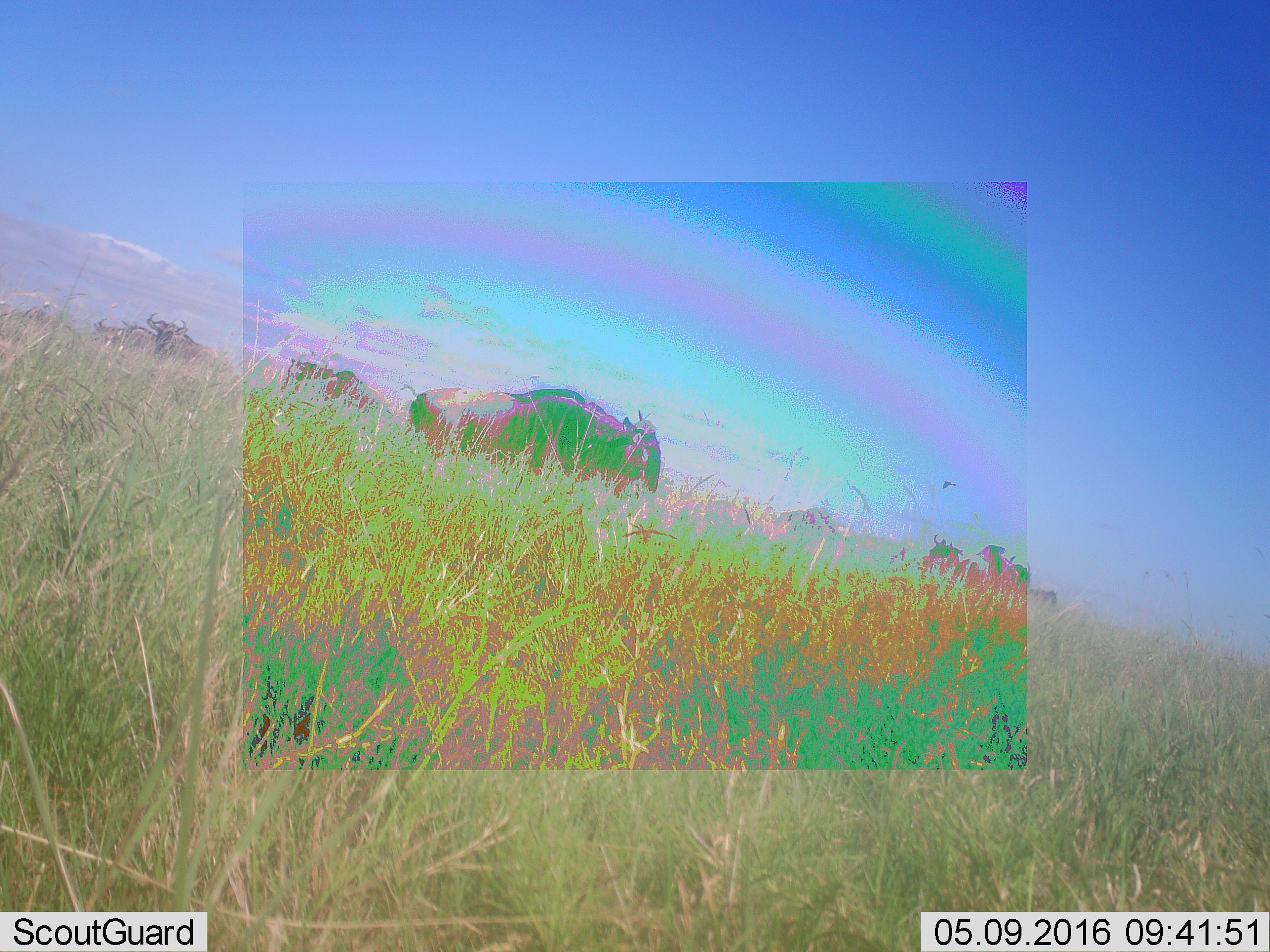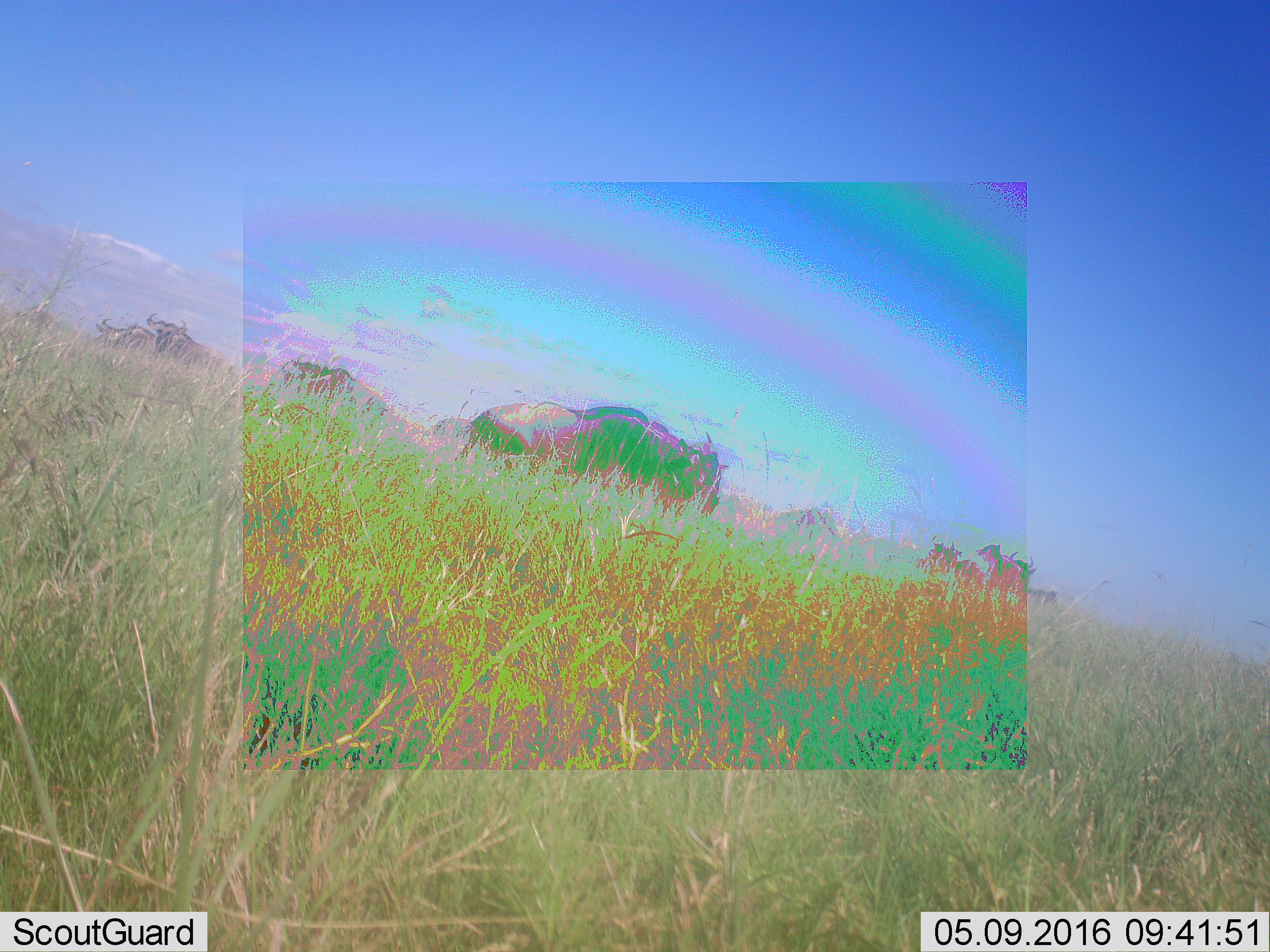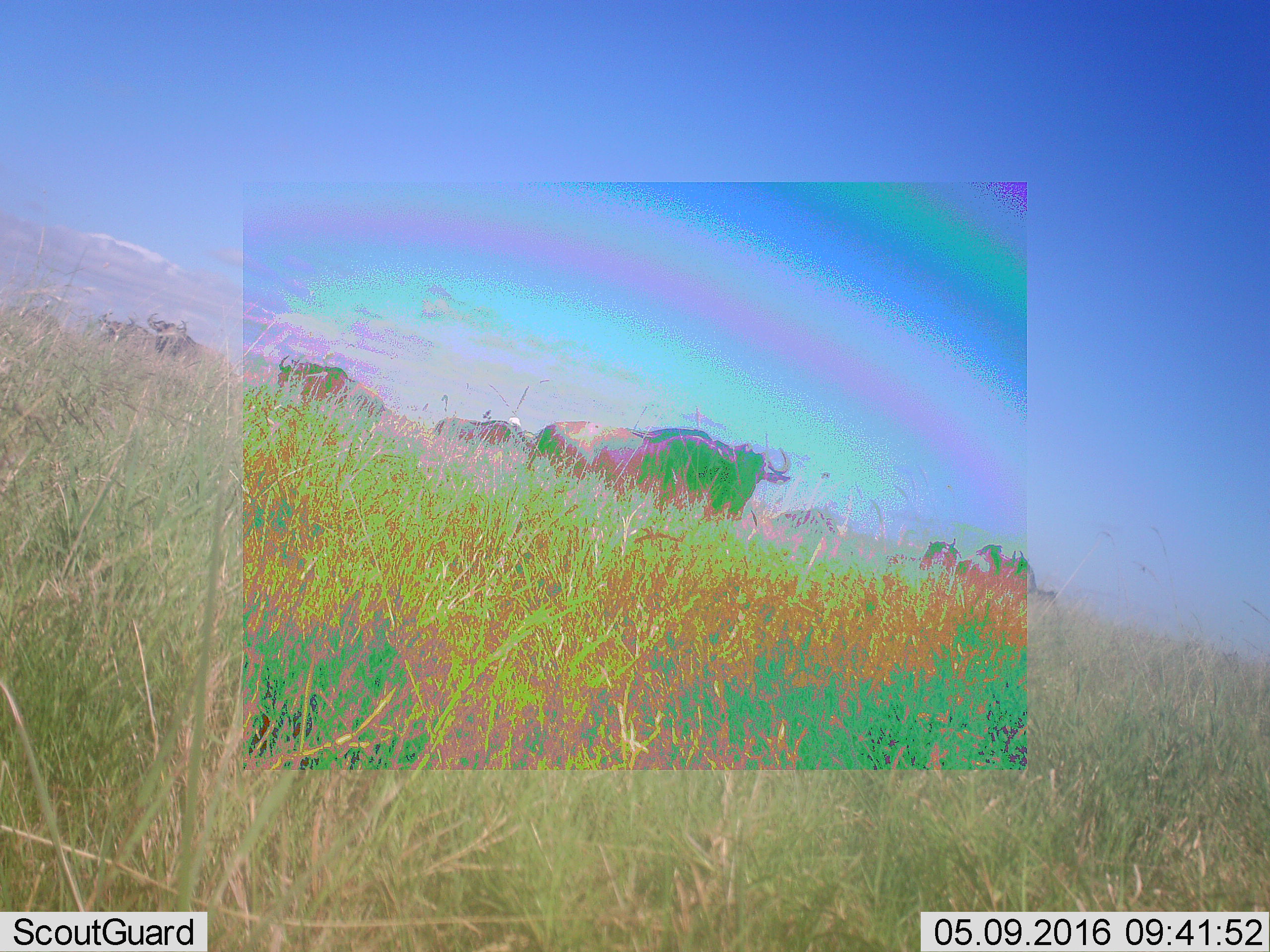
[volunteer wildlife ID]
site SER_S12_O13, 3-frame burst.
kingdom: Animalia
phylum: Chordata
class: Mammalia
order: Artiodactyla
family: Bovidae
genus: Connochaetes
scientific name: Connochaetes taurinus taurinus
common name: blue wildebeest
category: wildebeestblue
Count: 8.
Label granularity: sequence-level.